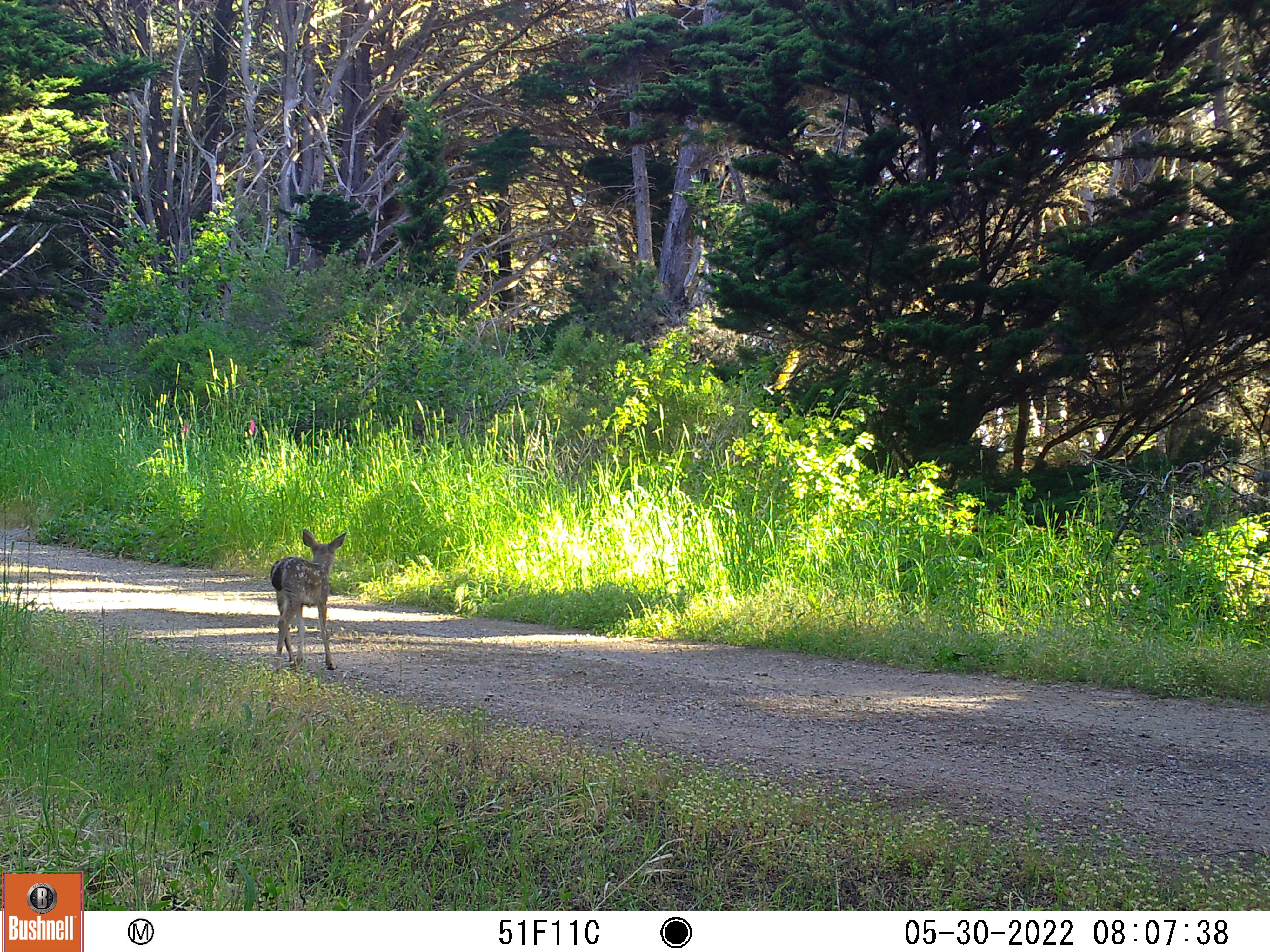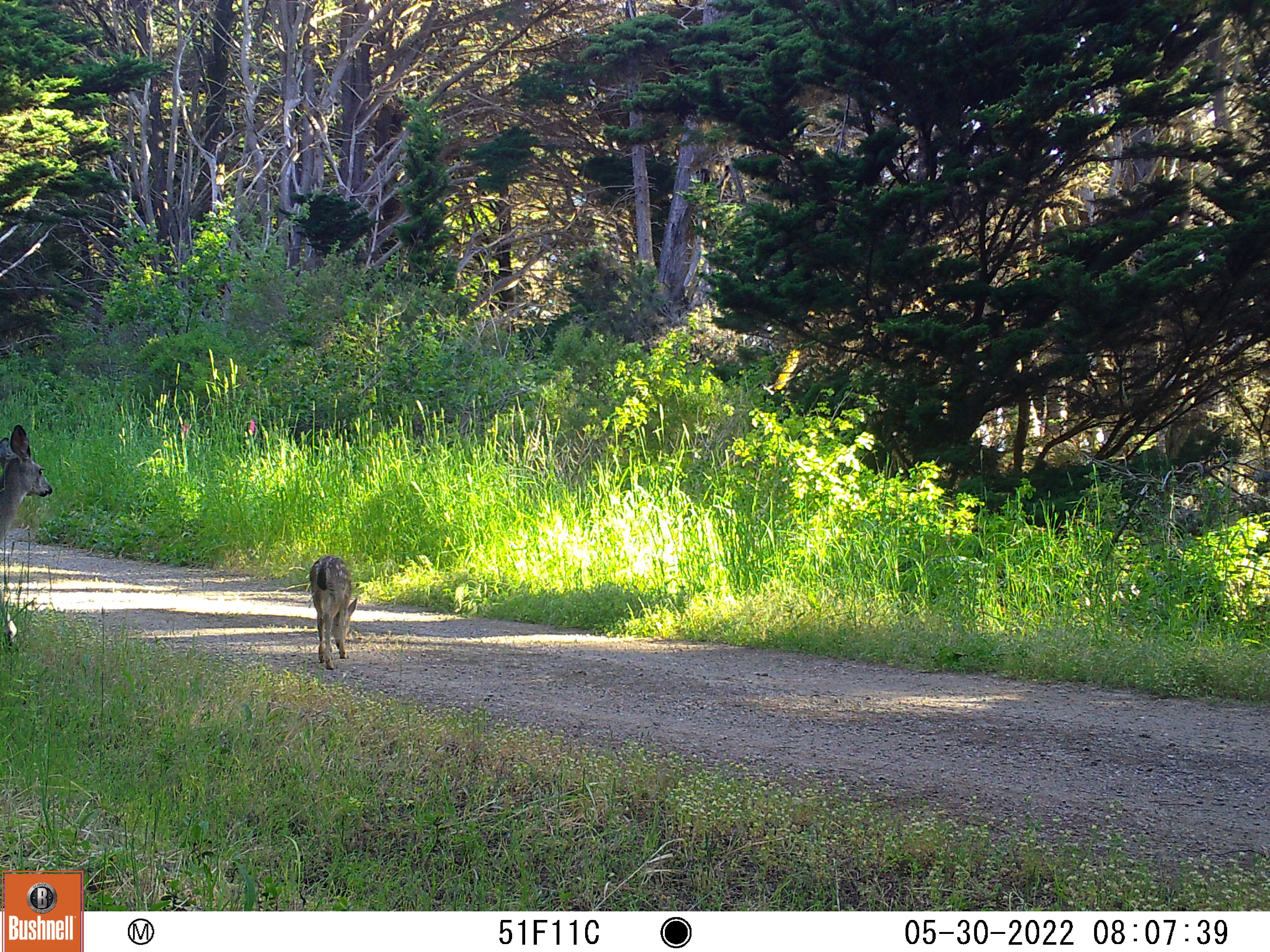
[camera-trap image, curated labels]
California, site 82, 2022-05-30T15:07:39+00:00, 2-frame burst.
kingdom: Animalia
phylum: Chordata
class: Mammalia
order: Artiodactyla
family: Cervidae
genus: Odocoileus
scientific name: Odocoileus hemionus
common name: mule deer